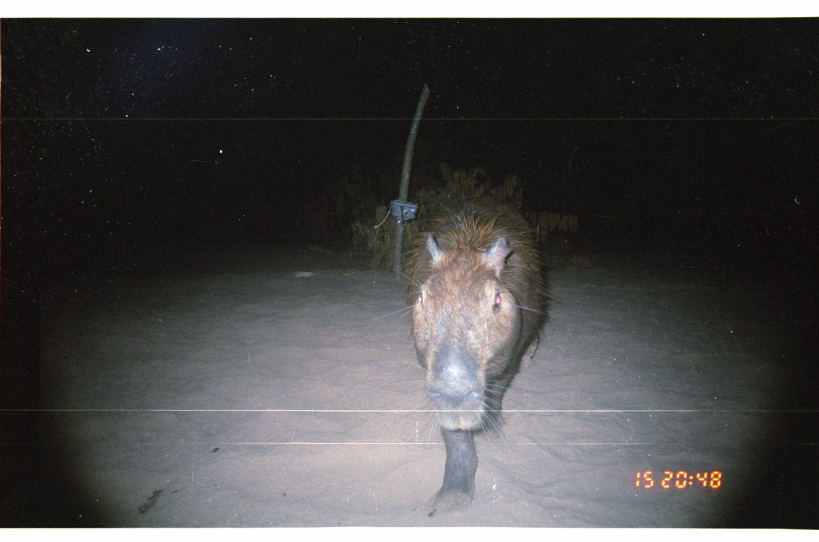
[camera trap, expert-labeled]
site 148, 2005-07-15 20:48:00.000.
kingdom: Animalia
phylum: Chordata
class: Mammalia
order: Rodentia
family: Caviidae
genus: Hydrochoerus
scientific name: Hydrochoerus hydrochaeris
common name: capybara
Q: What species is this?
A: Hydrochoerus hydrochaeris (capybara).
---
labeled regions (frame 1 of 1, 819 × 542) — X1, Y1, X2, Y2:
hydrochoerus hydrochaeris: 400, 195, 552, 519